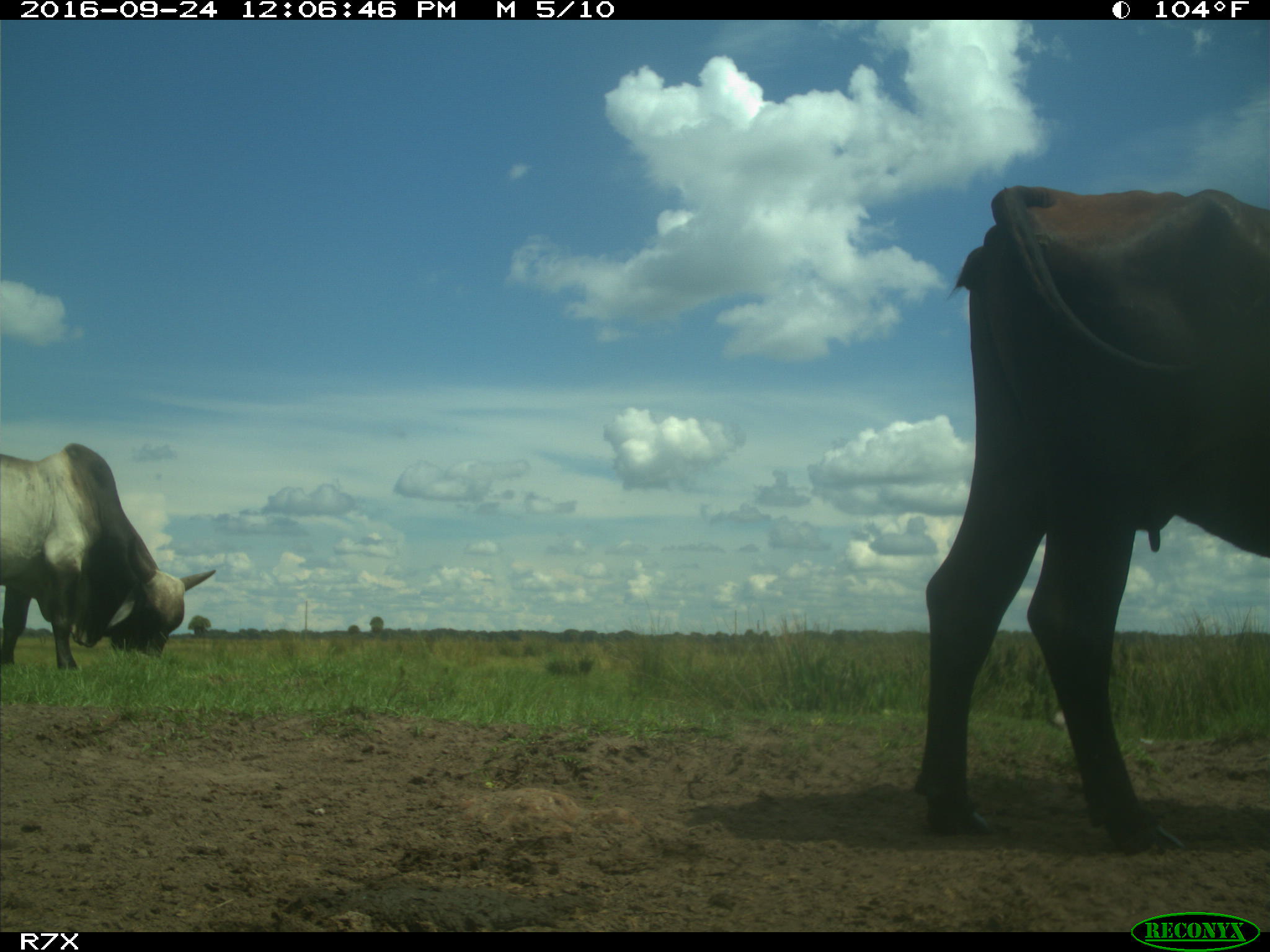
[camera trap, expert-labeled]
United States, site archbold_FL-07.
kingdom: Animalia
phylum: Chordata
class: Mammalia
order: Artiodactyla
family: Bovidae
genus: Bos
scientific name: Bos taurus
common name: domestic cow